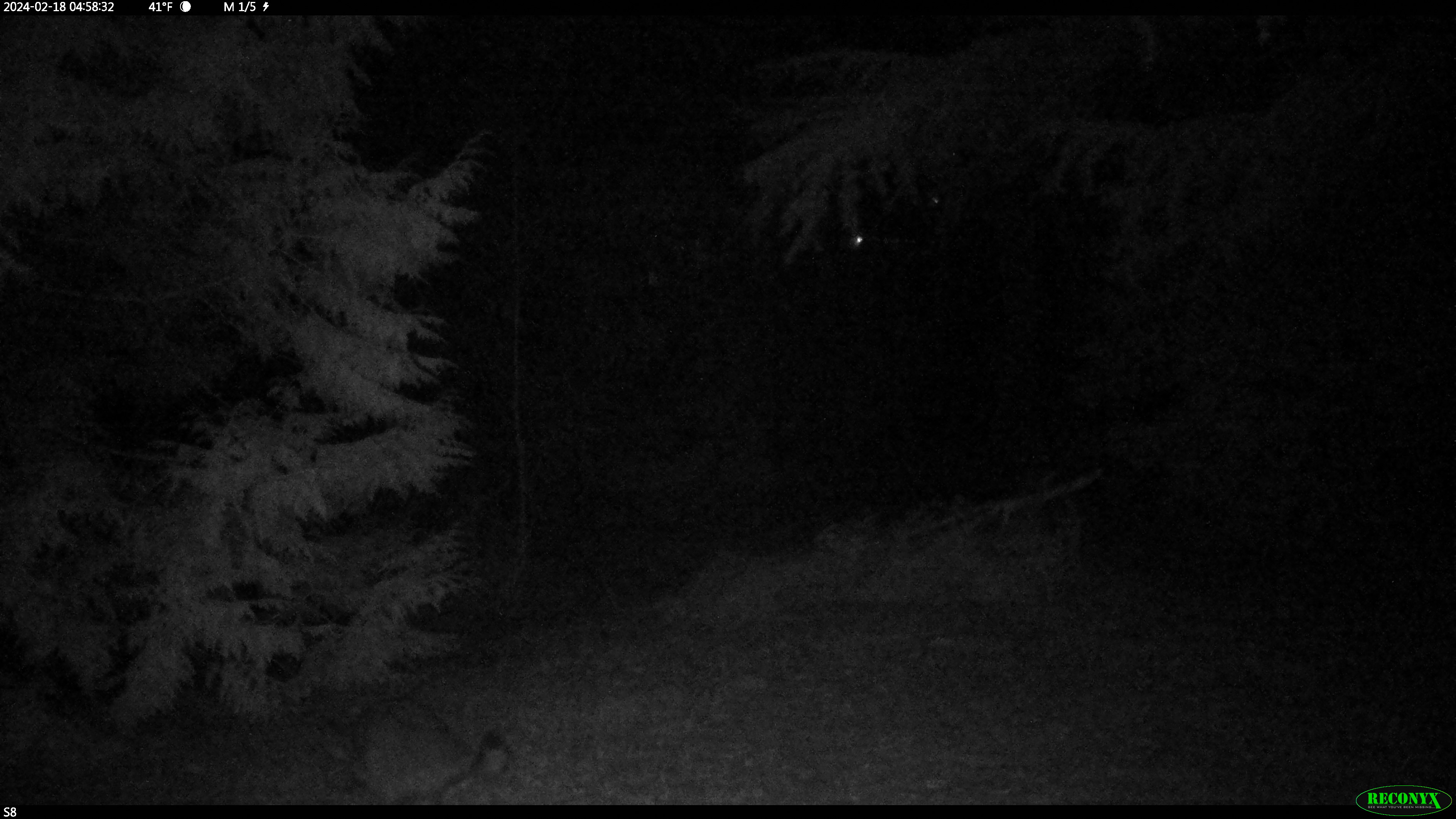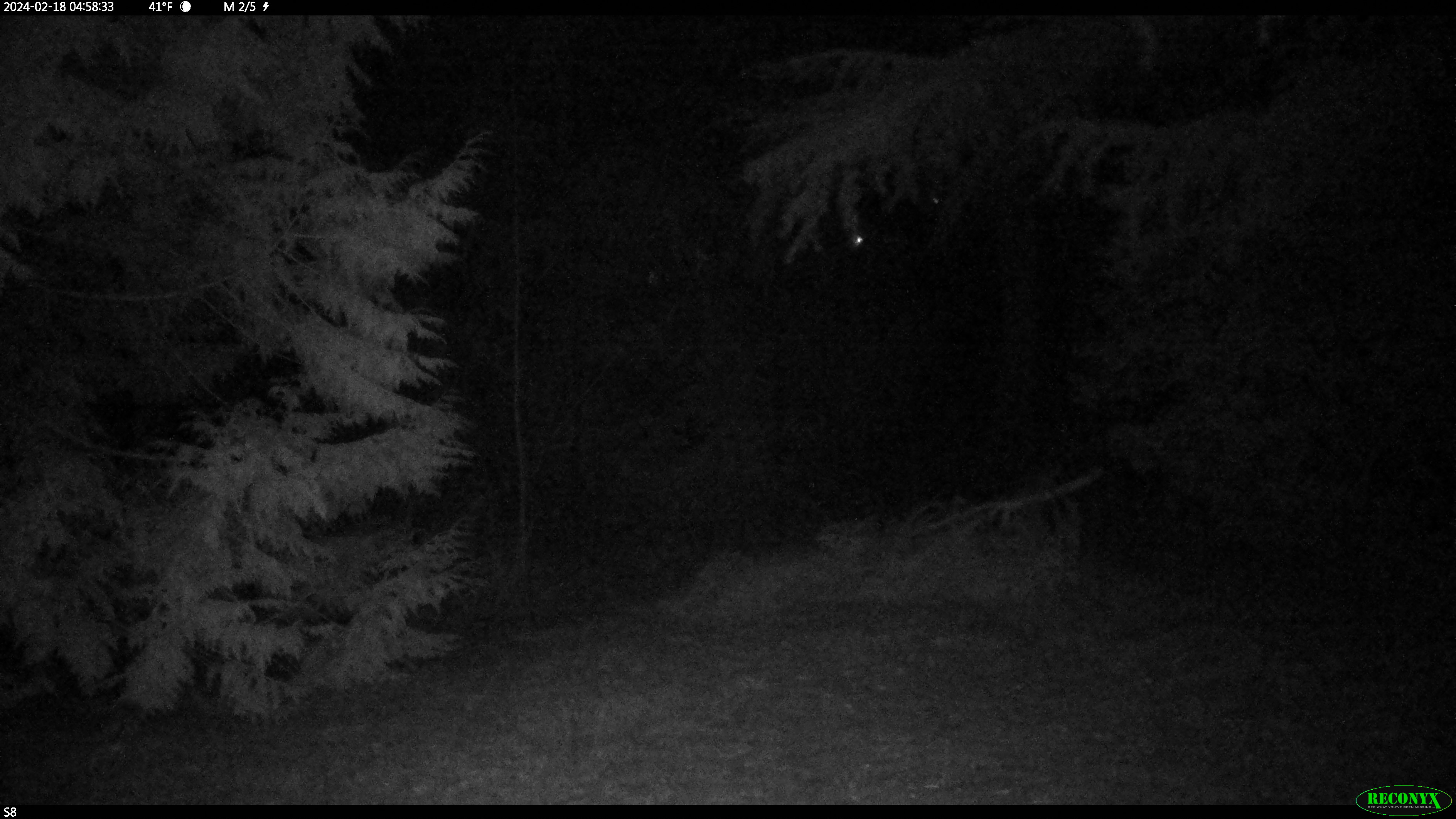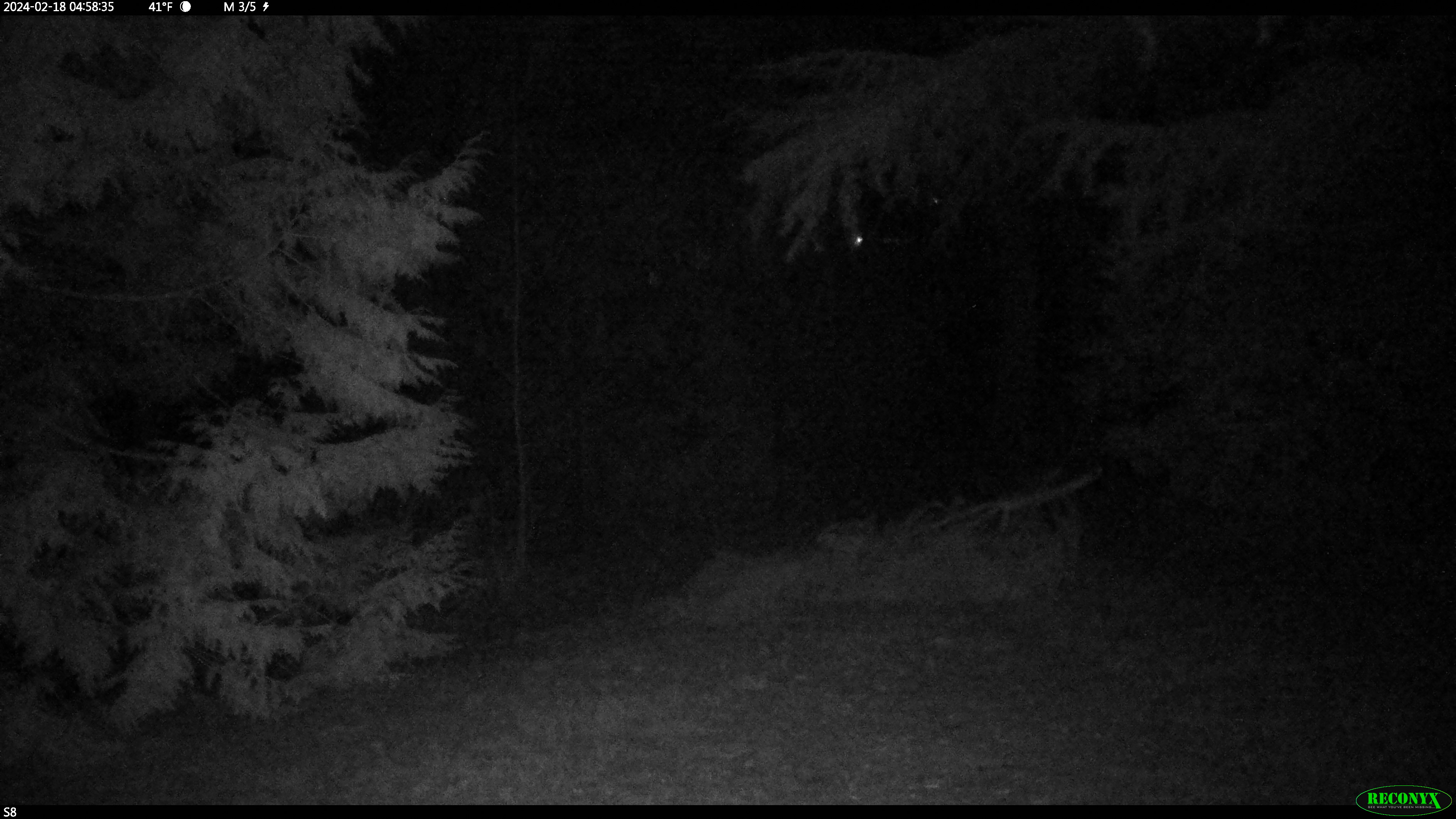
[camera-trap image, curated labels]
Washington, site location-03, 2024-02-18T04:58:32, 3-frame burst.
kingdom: Animalia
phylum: Chordata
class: Mammalia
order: Carnivora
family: Procyonidae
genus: Procyon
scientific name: Procyon lotor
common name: common raccoon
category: raccoon